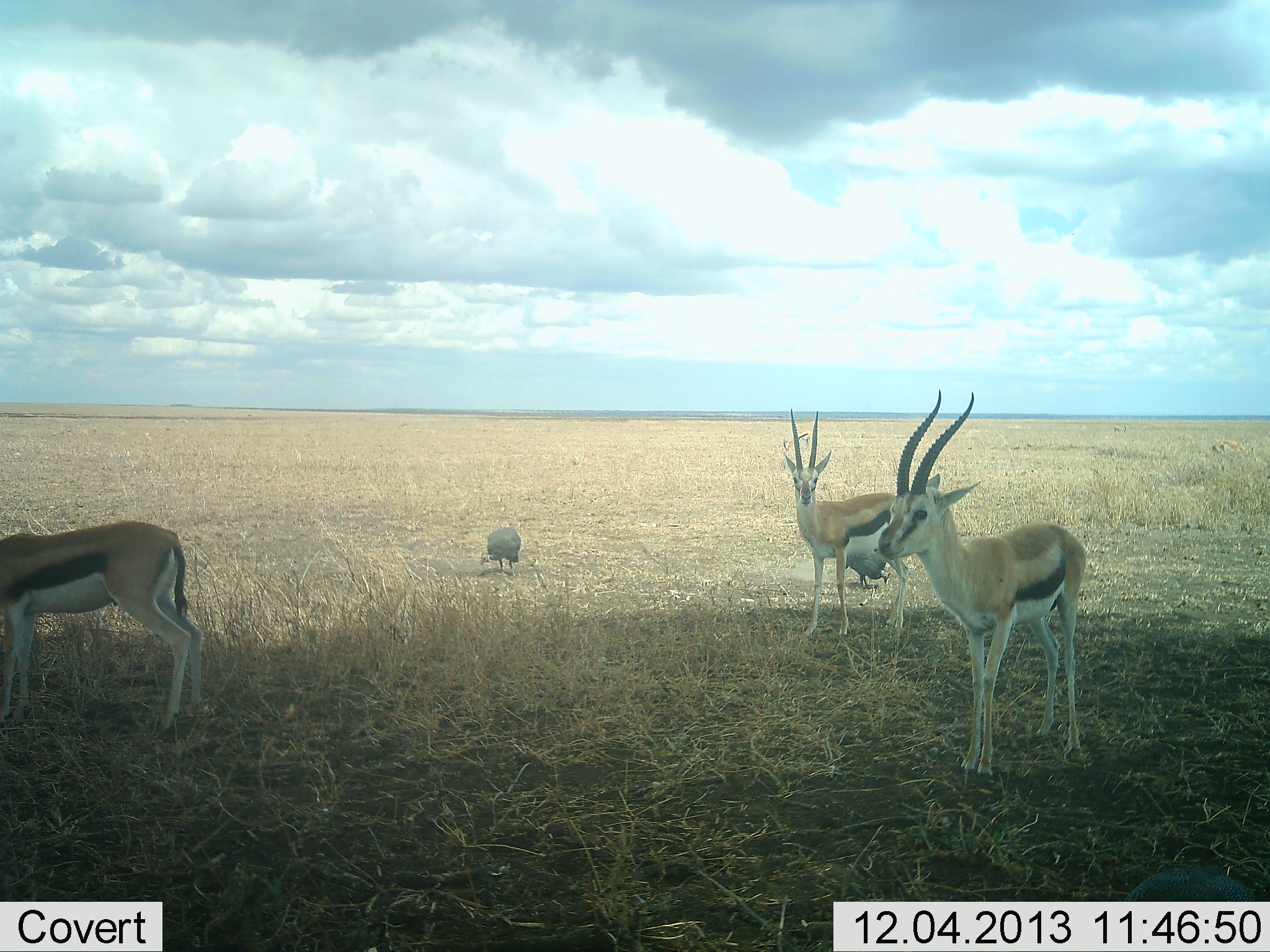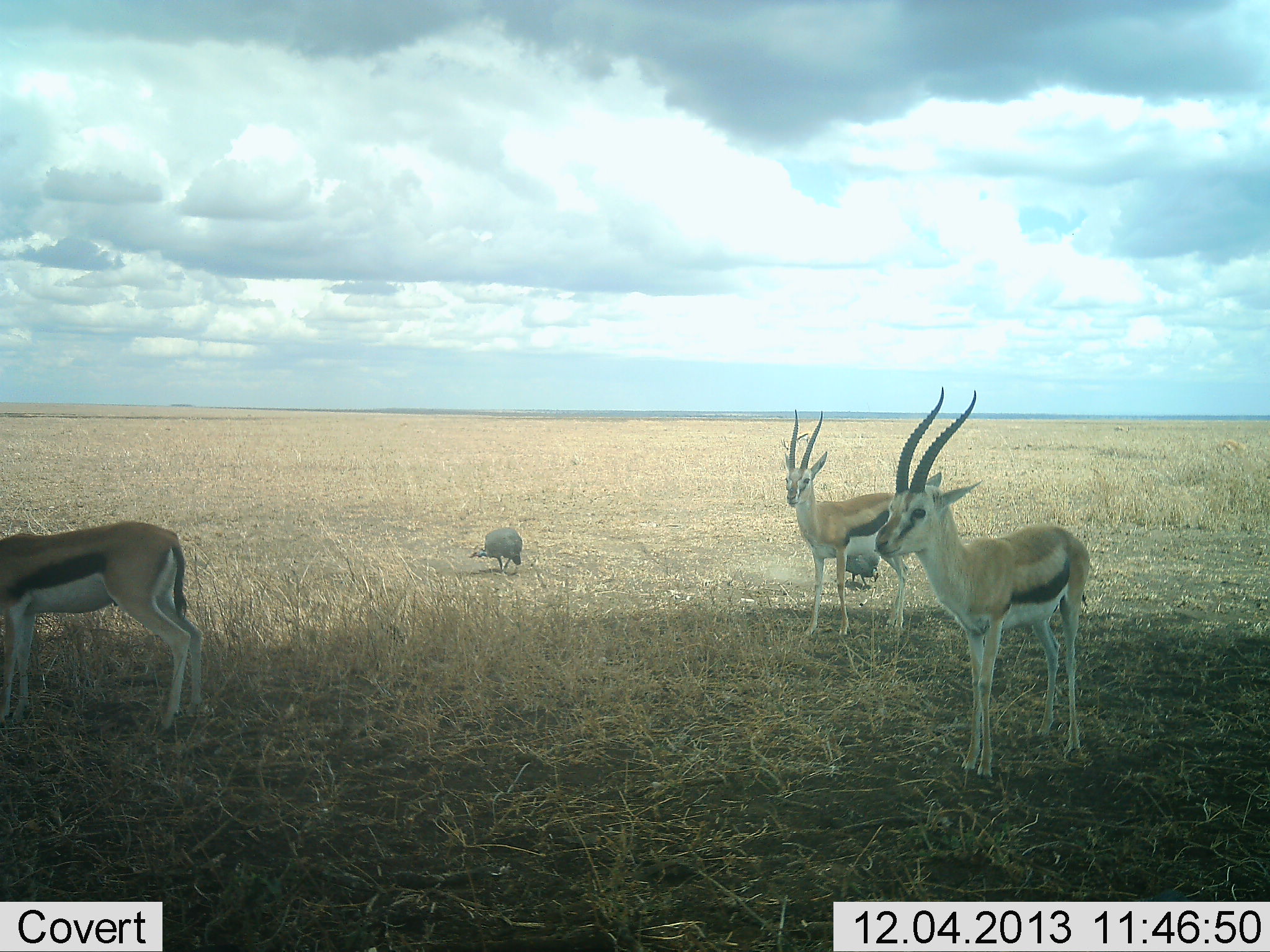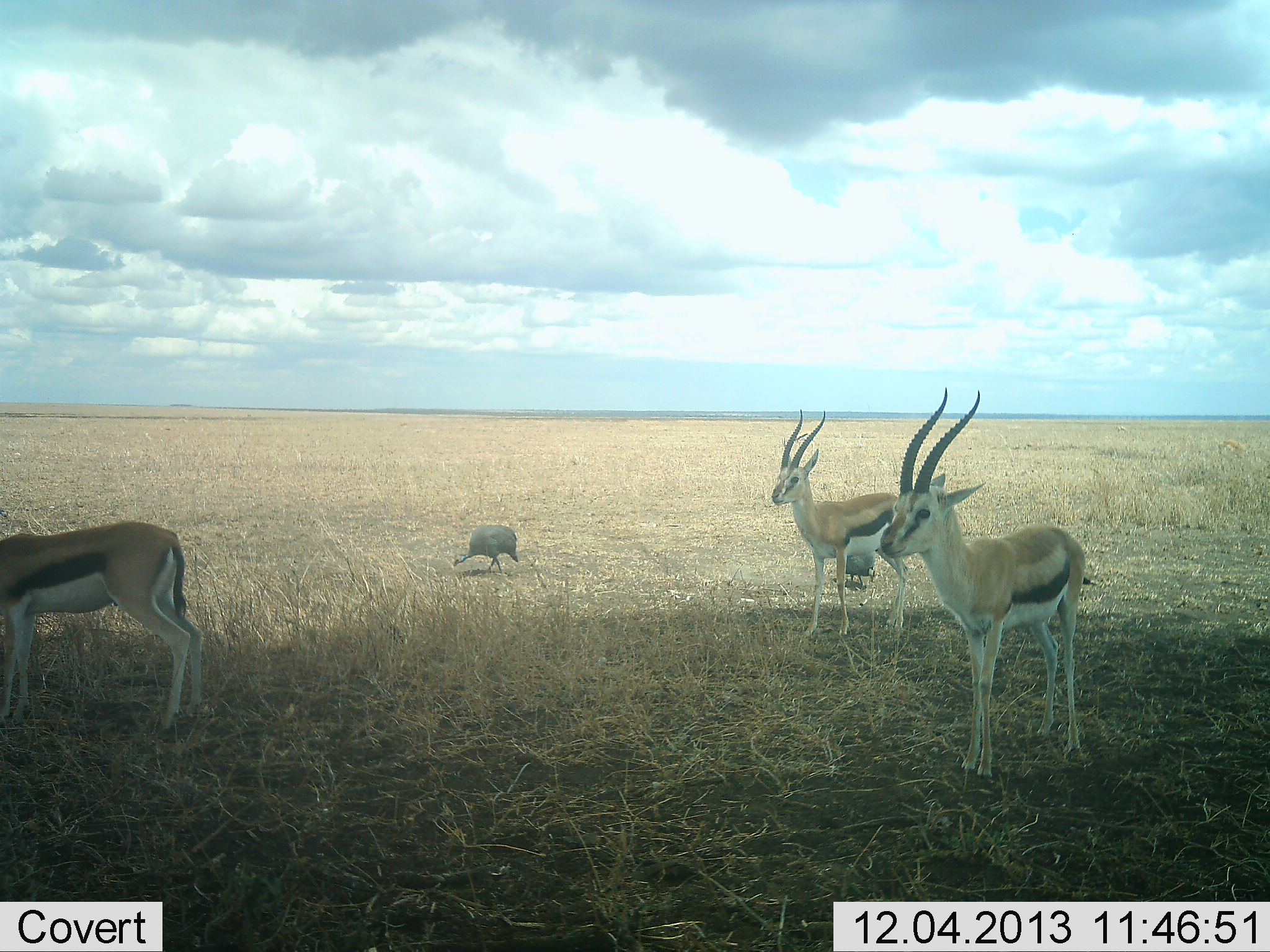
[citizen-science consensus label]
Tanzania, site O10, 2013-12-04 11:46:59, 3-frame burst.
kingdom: Animalia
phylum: Chordata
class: Mammalia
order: Artiodactyla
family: Bovidae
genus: Eudorcas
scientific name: Eudorcas thomsonii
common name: thomson's gazelle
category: gazellethomsons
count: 3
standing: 100%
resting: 0%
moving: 0%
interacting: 0%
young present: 0%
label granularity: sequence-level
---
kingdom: Animalia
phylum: Chordata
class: Aves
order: Galliformes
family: Numididae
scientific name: Numididae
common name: guinea fowl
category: guineafowl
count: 2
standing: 18%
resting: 0%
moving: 9%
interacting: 0%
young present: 0%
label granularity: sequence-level